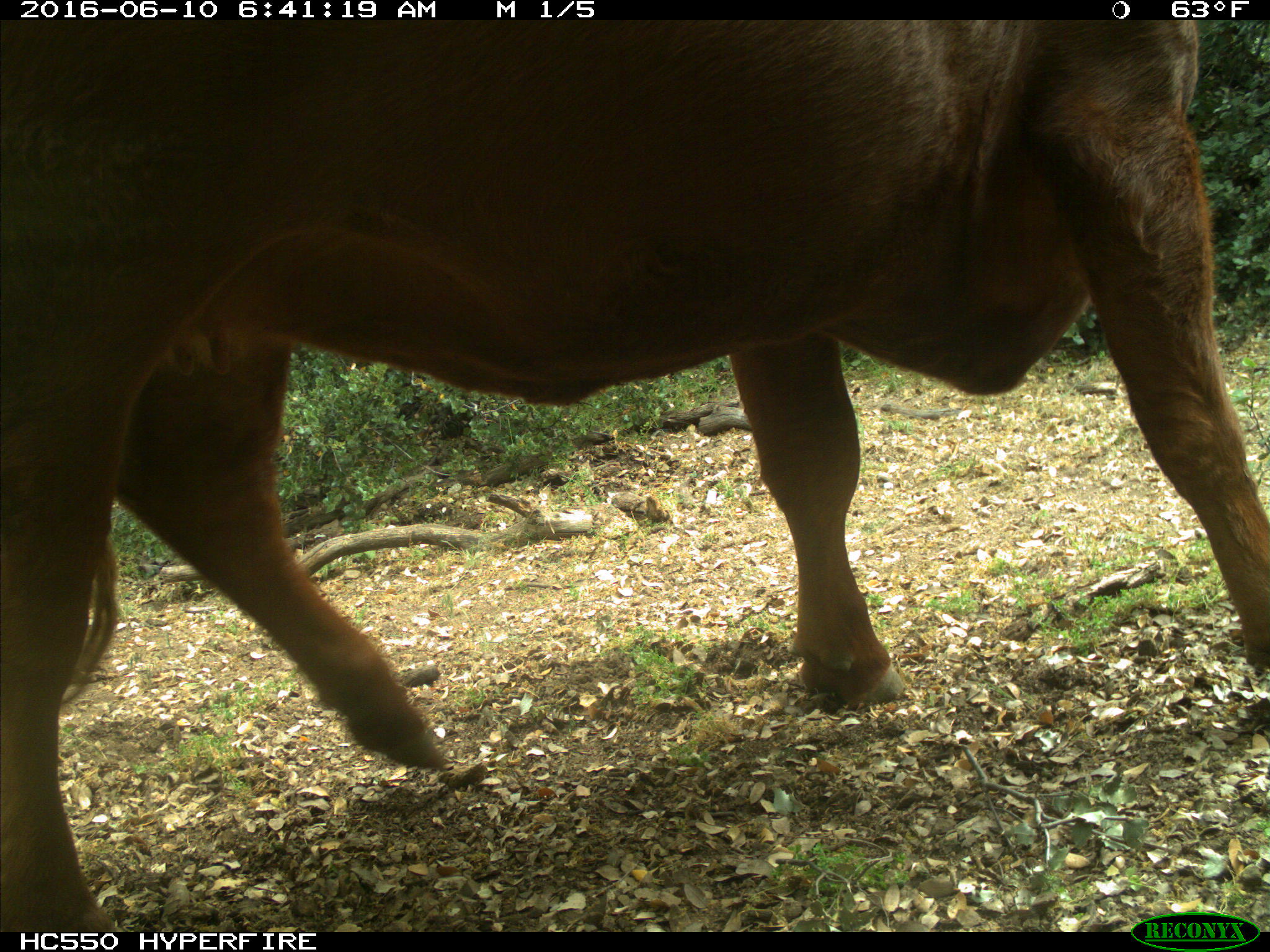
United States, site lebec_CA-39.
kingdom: Animalia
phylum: Chordata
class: Mammalia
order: Artiodactyla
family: Bovidae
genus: Bos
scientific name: Bos taurus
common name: domestic cow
Bos taurus (domestic cow).